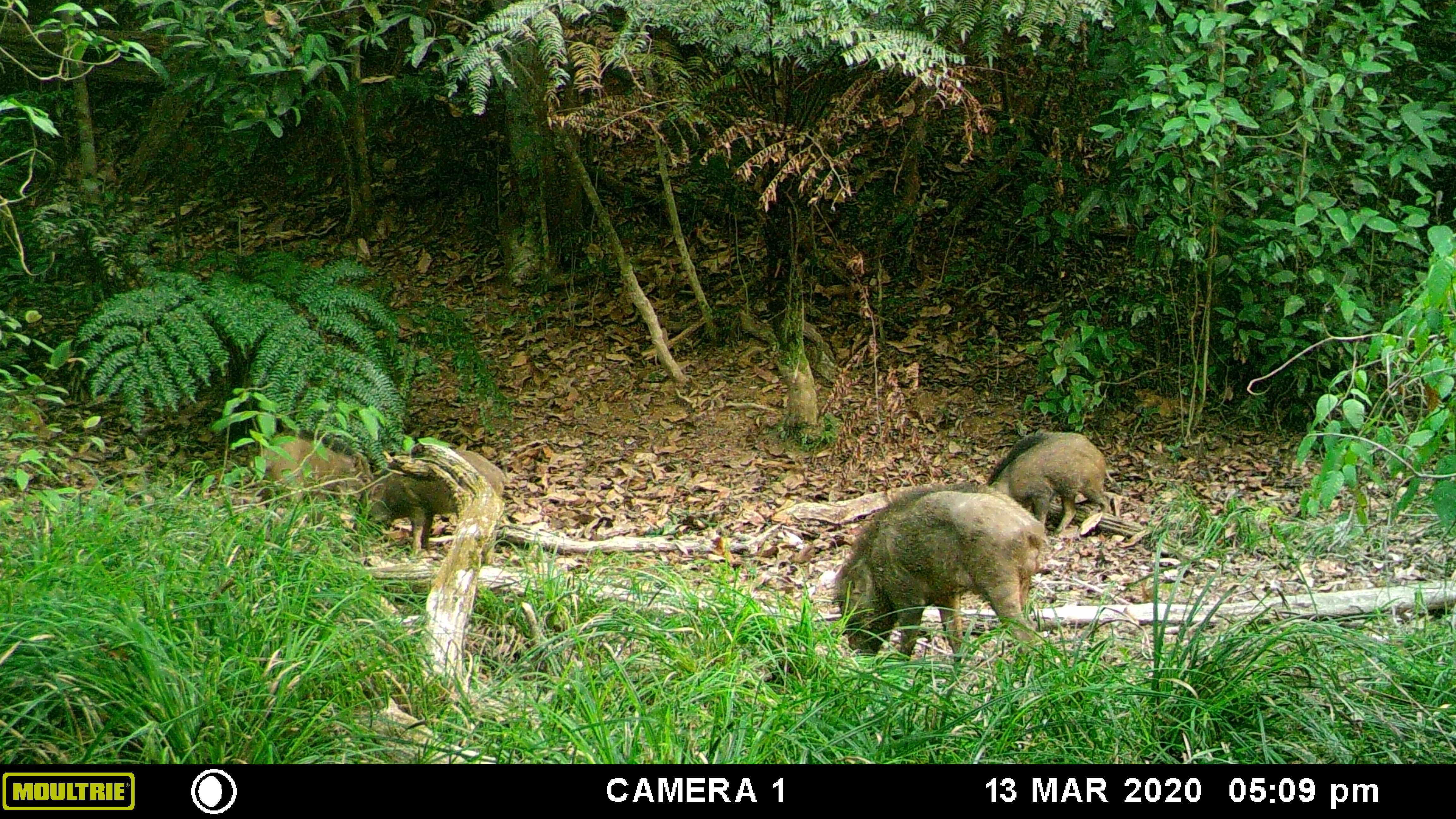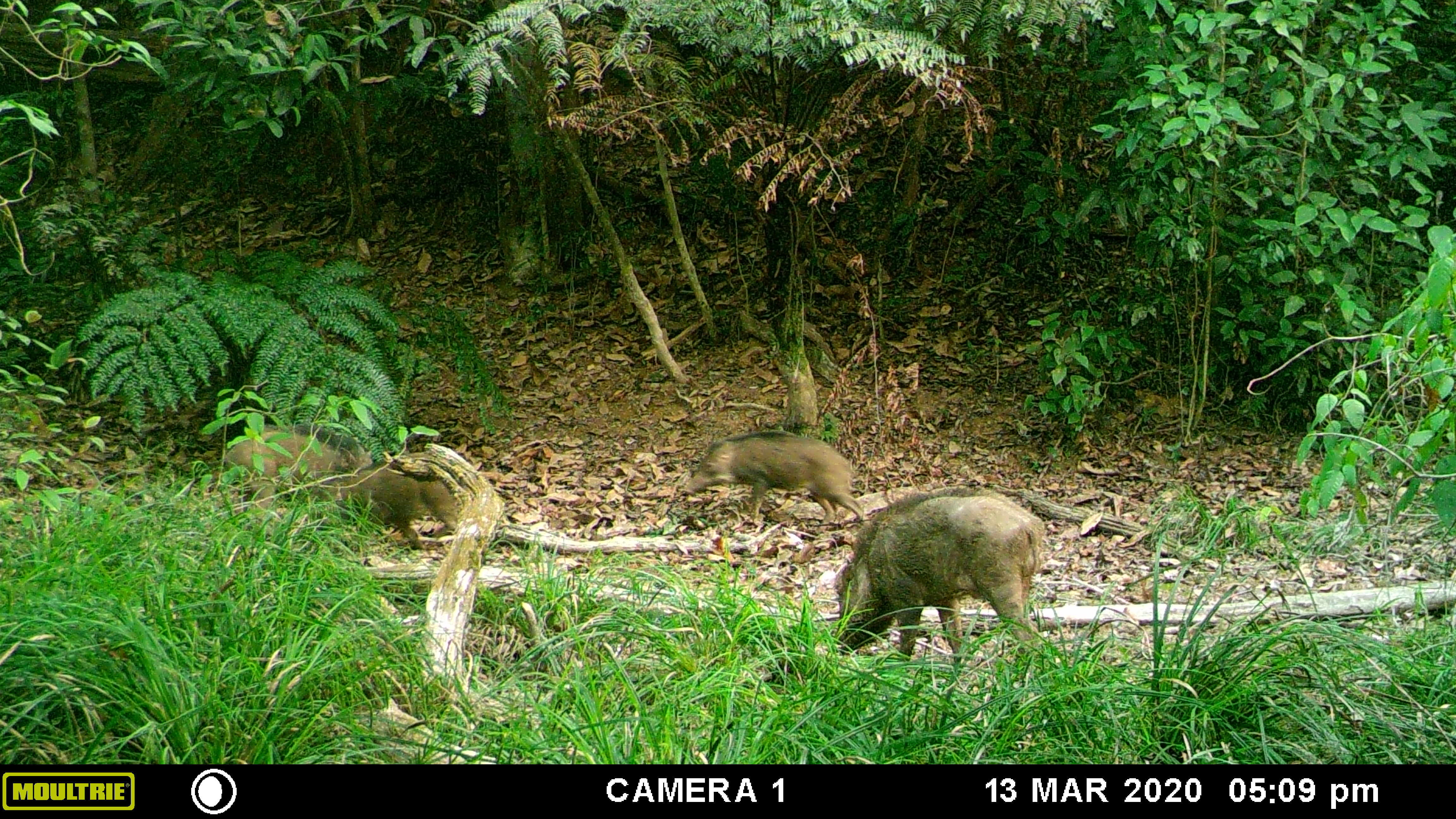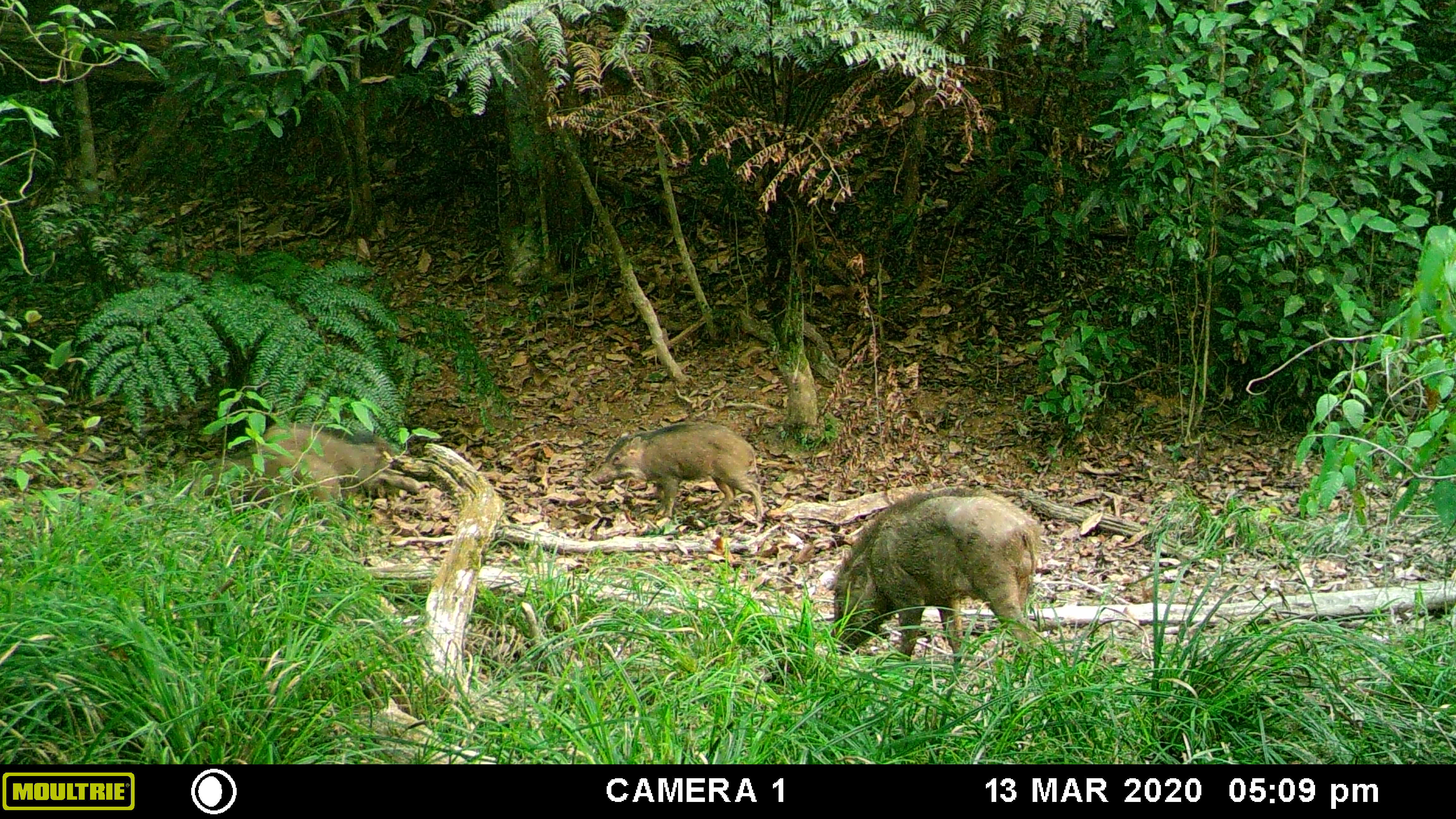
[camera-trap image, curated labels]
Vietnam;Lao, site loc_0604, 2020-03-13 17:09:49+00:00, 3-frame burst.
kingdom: Animalia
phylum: Chordata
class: Mammalia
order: Artiodactyla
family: Suidae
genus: Sus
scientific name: Sus scrofa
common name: eurasian wild pig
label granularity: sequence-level